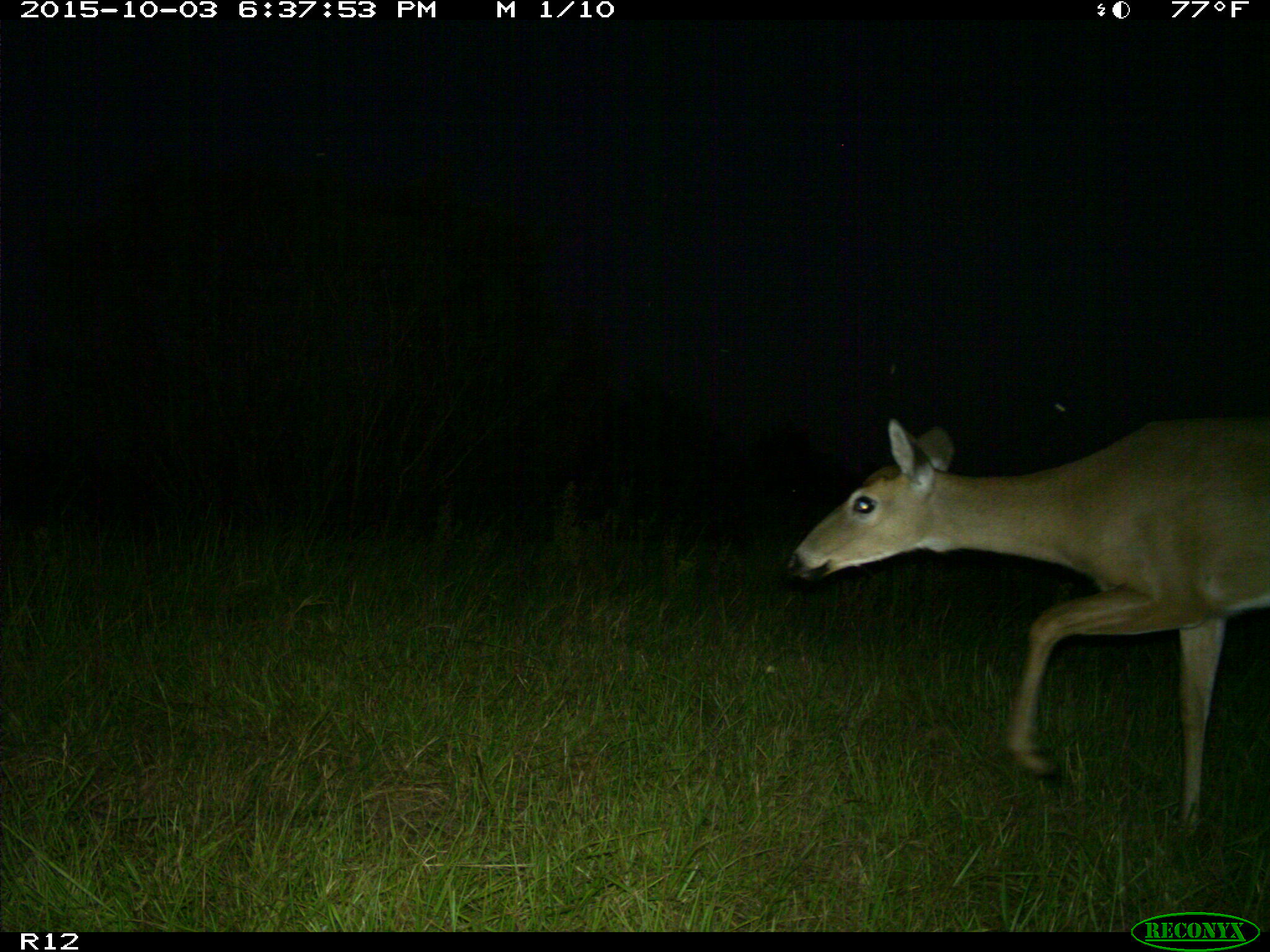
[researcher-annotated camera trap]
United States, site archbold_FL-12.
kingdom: Animalia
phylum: Chordata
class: Mammalia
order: Artiodactyla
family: Cervidae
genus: Odocoileus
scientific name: Odocoileus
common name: deer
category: unidentified deer